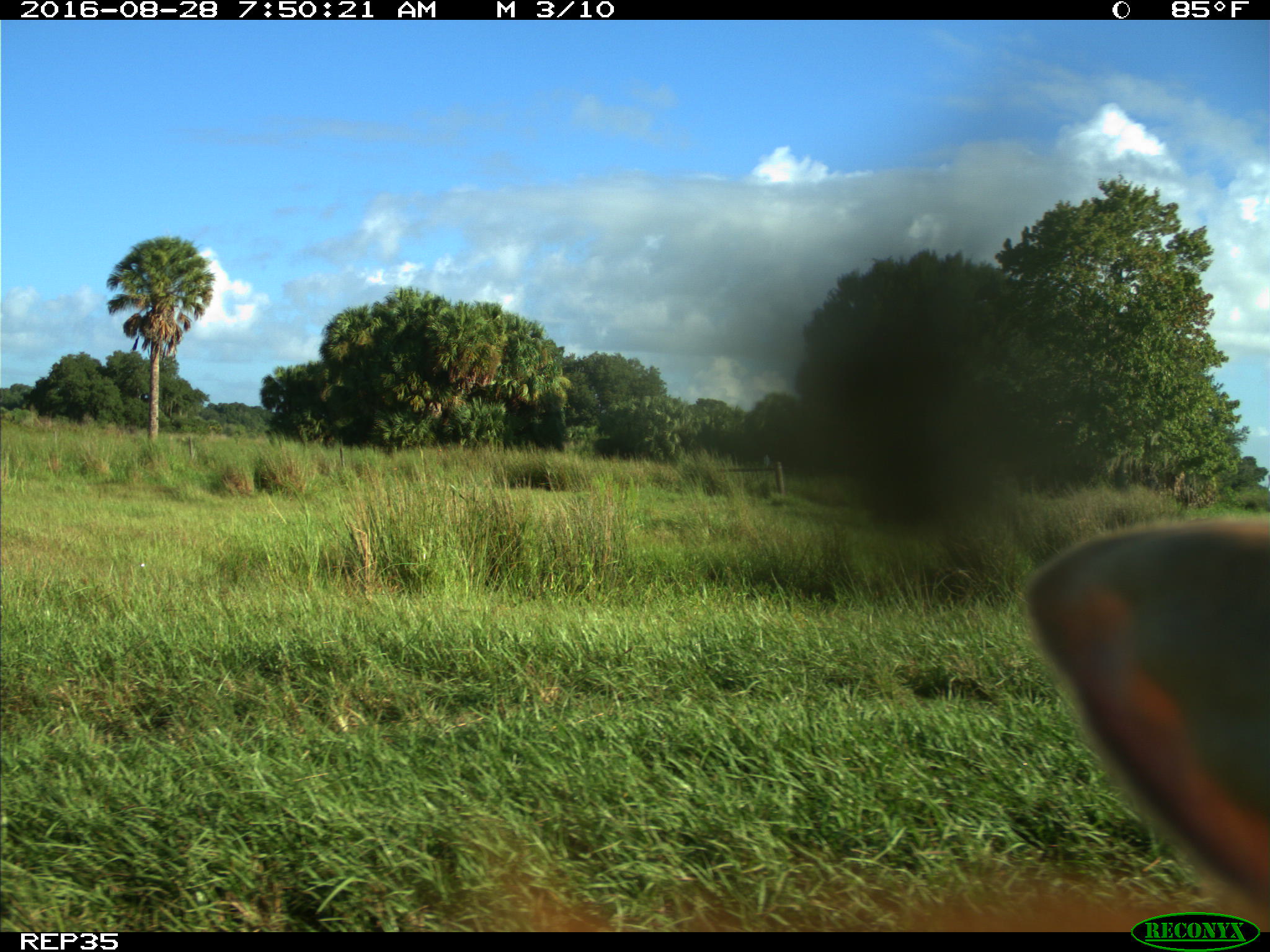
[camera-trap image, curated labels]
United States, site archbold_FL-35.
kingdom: Animalia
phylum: Chordata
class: Mammalia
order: Artiodactyla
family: Bovidae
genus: Bos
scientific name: Bos taurus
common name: domestic cow